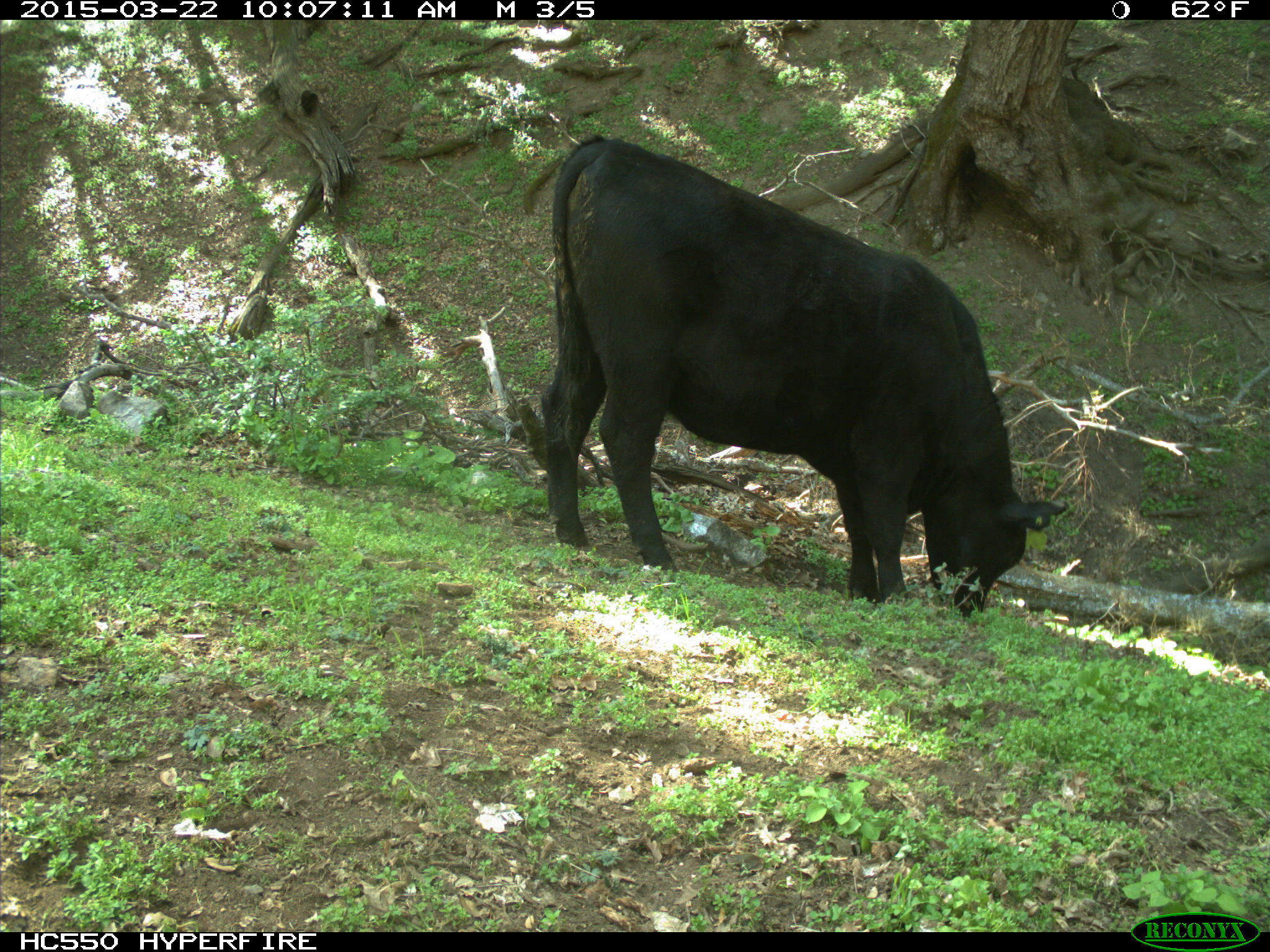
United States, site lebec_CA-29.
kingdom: Animalia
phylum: Chordata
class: Mammalia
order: Artiodactyla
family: Bovidae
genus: Bos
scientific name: Bos taurus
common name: domestic cow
Bos taurus (domestic cow).